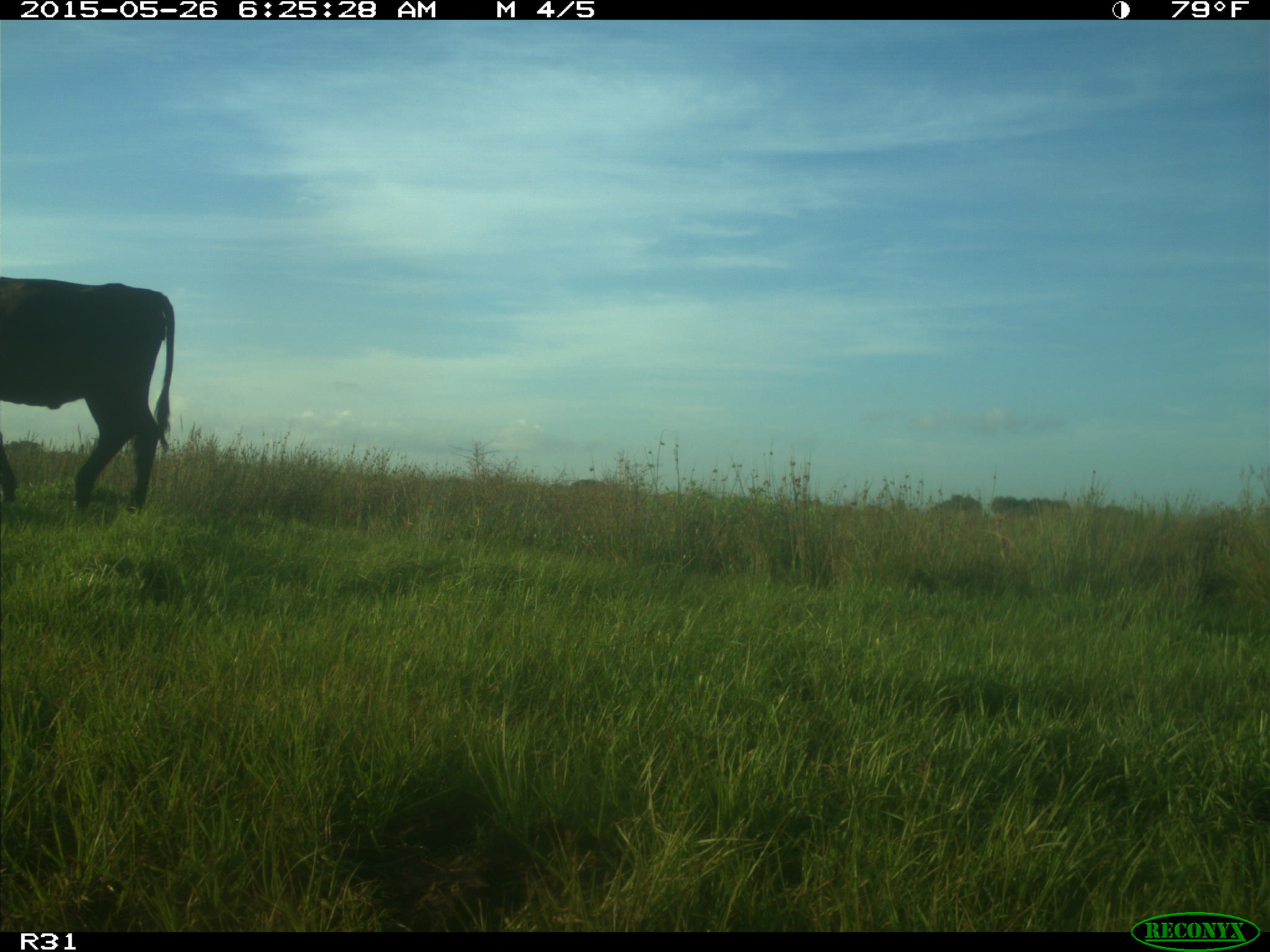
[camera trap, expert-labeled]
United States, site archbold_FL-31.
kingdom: Animalia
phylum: Chordata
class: Mammalia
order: Artiodactyla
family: Bovidae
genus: Bos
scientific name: Bos taurus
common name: domestic cow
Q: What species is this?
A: Bos taurus (domestic cow).